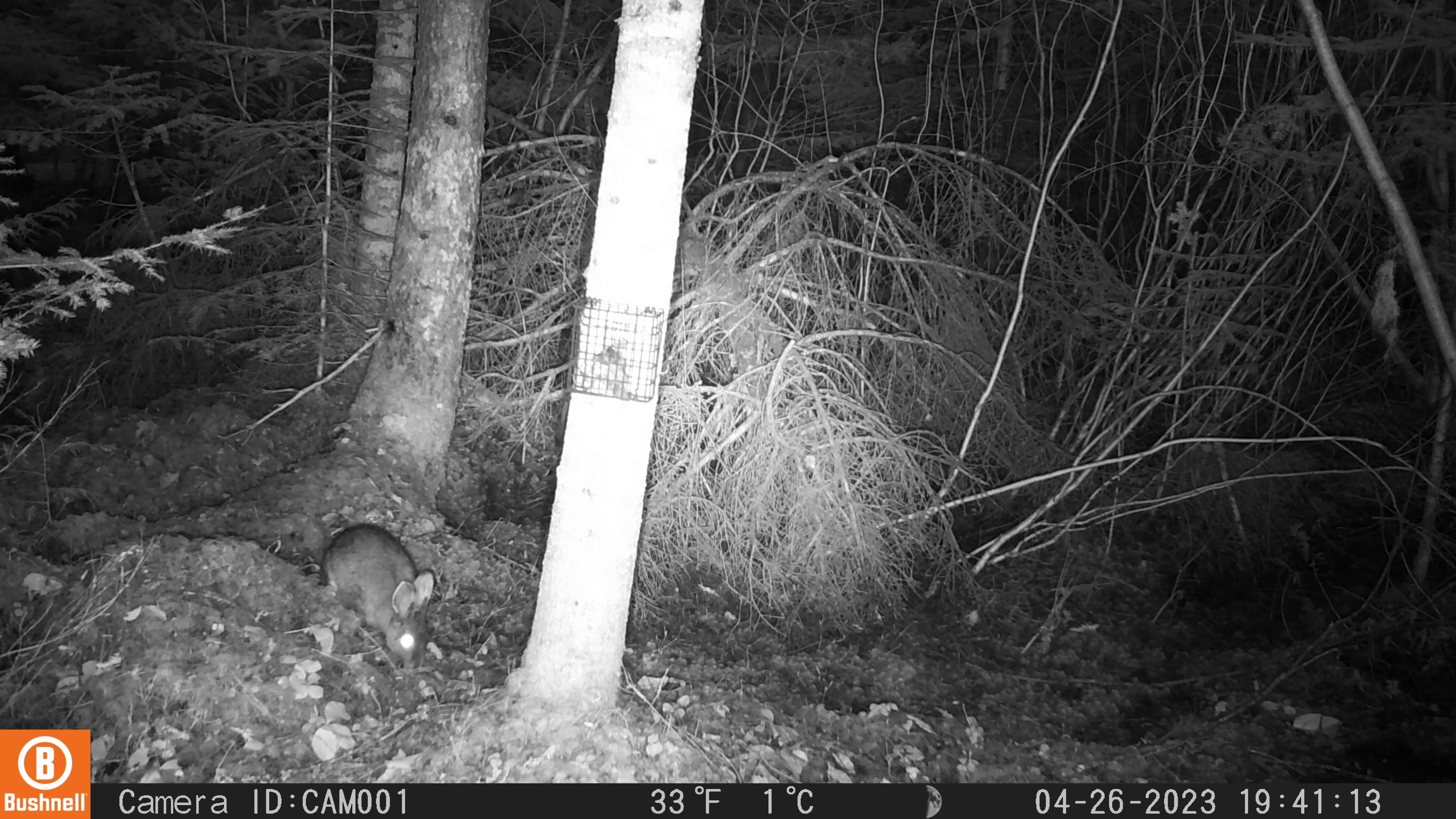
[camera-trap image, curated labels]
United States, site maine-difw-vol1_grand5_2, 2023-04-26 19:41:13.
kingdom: Animalia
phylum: Chordata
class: Mammalia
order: Lagomorpha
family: Leporidae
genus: Lepus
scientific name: Lepus americanus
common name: snowshoe hare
Snowshoe hare (Lepus americanus).